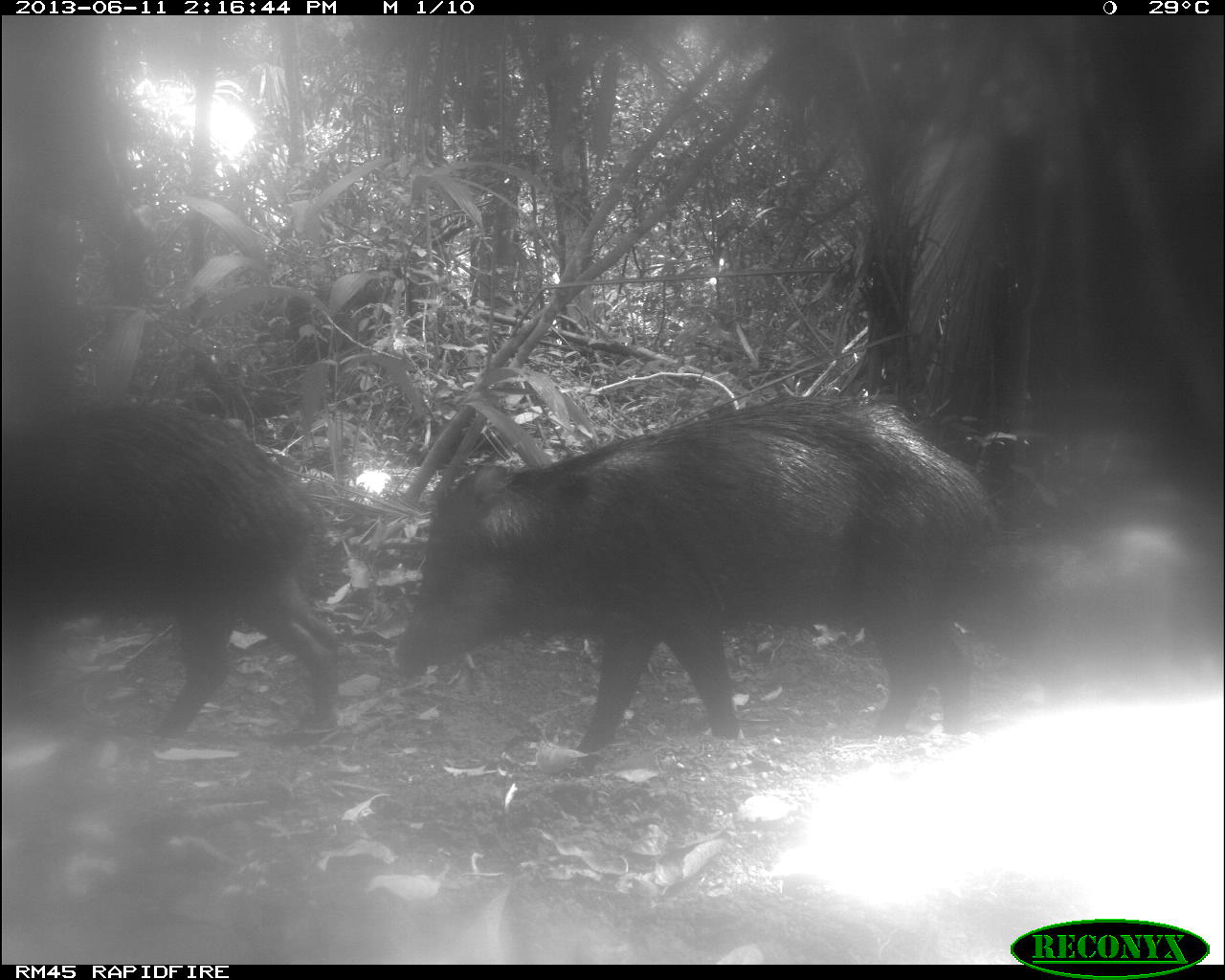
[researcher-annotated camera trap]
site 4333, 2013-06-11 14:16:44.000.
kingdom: Animalia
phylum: Chordata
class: Mammalia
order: Artiodactyla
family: Tayassuidae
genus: Tayassu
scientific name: Tayassu pecari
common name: white-lipped peccary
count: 4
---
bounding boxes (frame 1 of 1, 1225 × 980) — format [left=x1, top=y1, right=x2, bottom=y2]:
tayassu pecari: [left=394, top=391, right=1005, bottom=777]; [left=2, top=397, right=346, bottom=744]